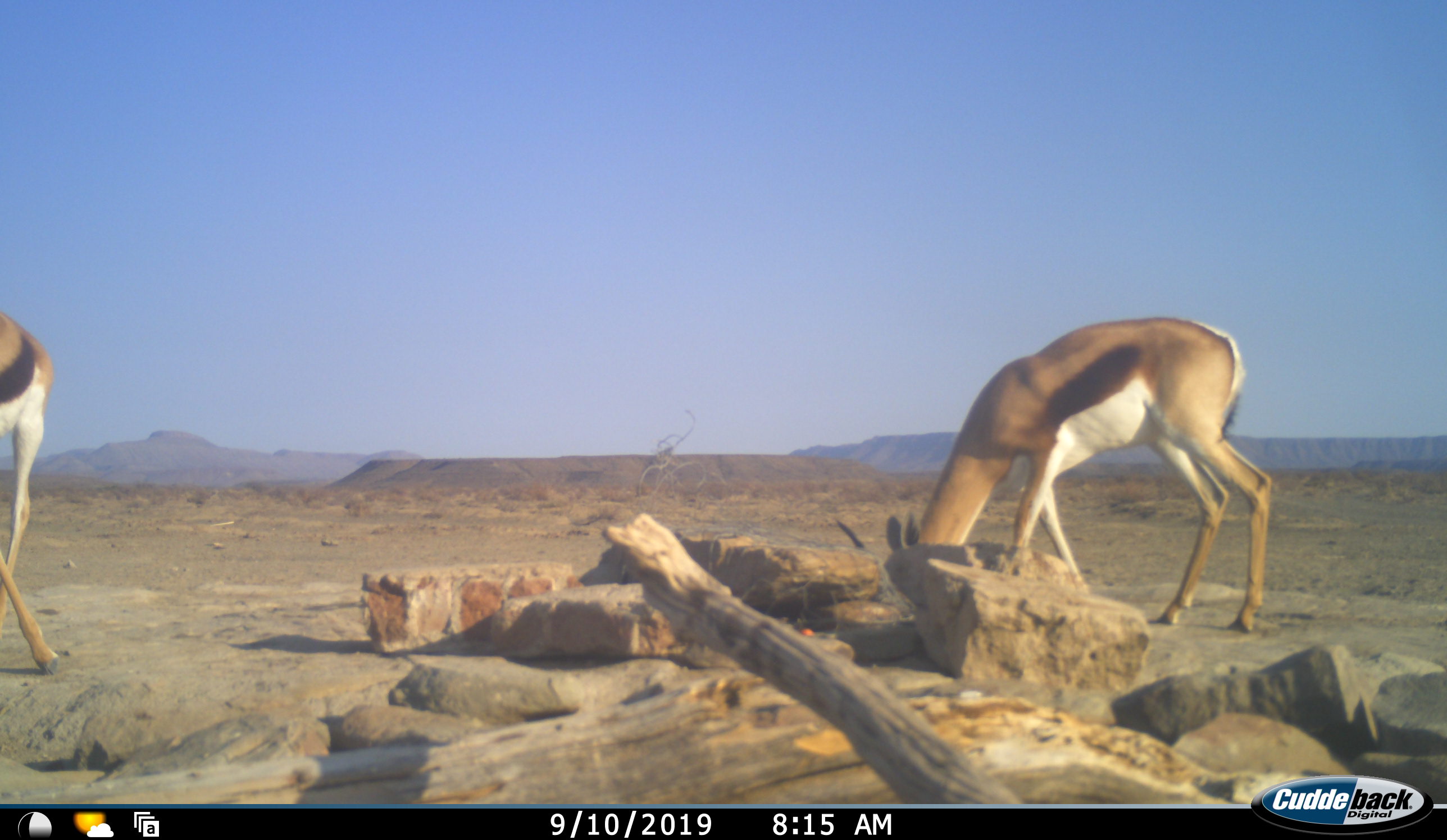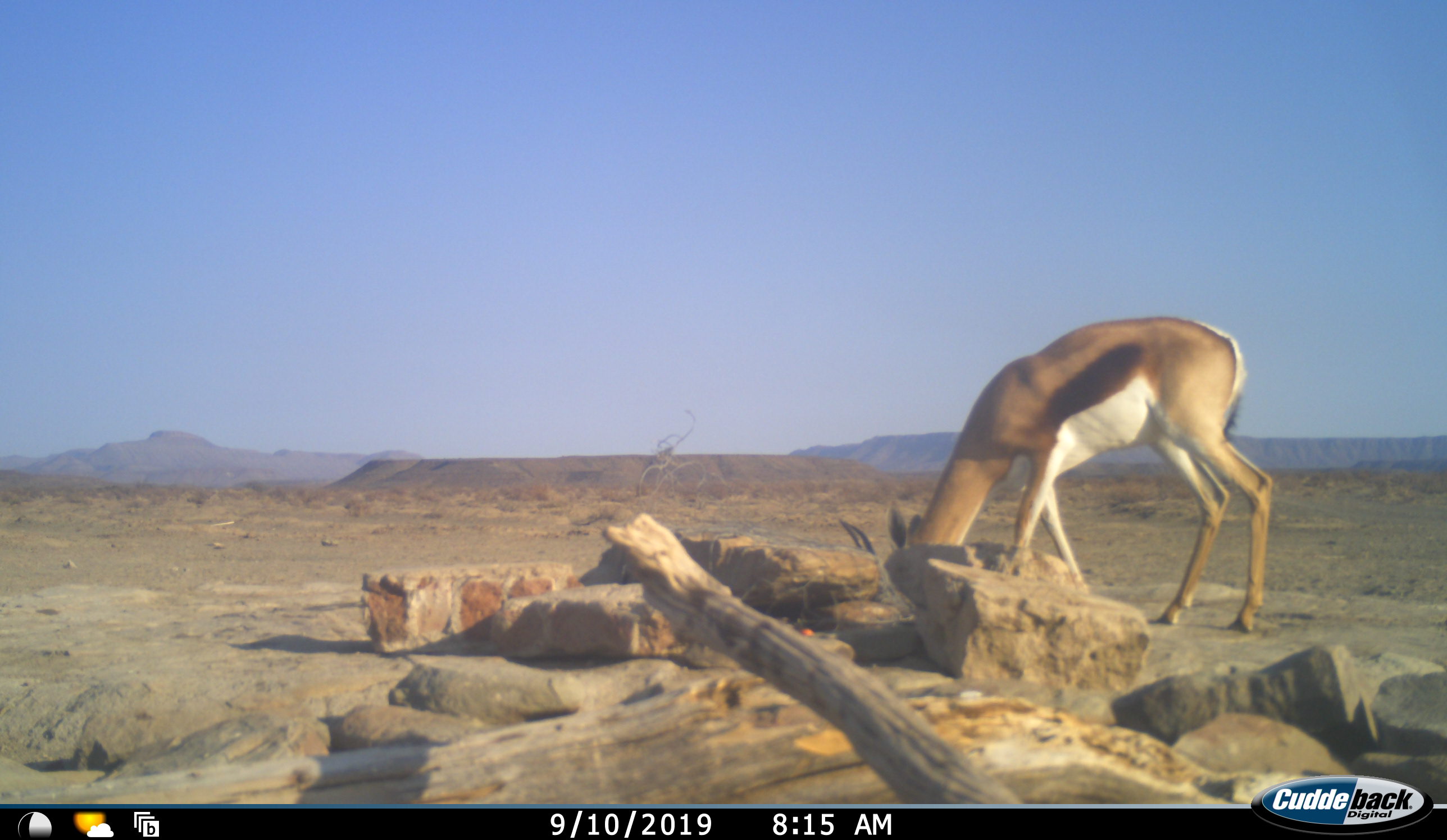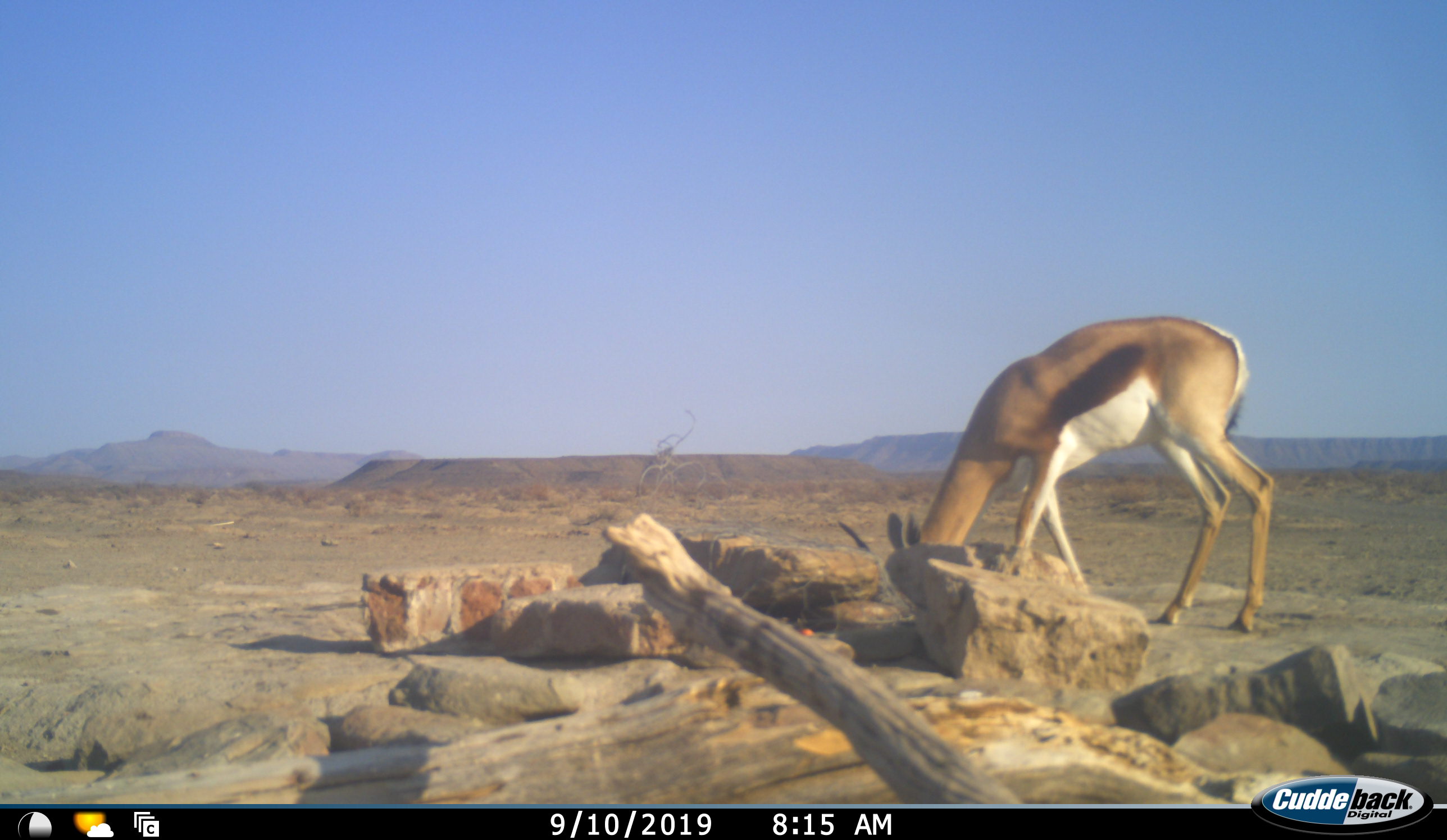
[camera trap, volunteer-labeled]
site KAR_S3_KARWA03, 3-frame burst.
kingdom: Animalia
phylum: Chordata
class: Mammalia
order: Artiodactyla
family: Bovidae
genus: Antidorcas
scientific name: Antidorcas marsupialis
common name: springbok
Springbok (Antidorcas marsupialis), count 2. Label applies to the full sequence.